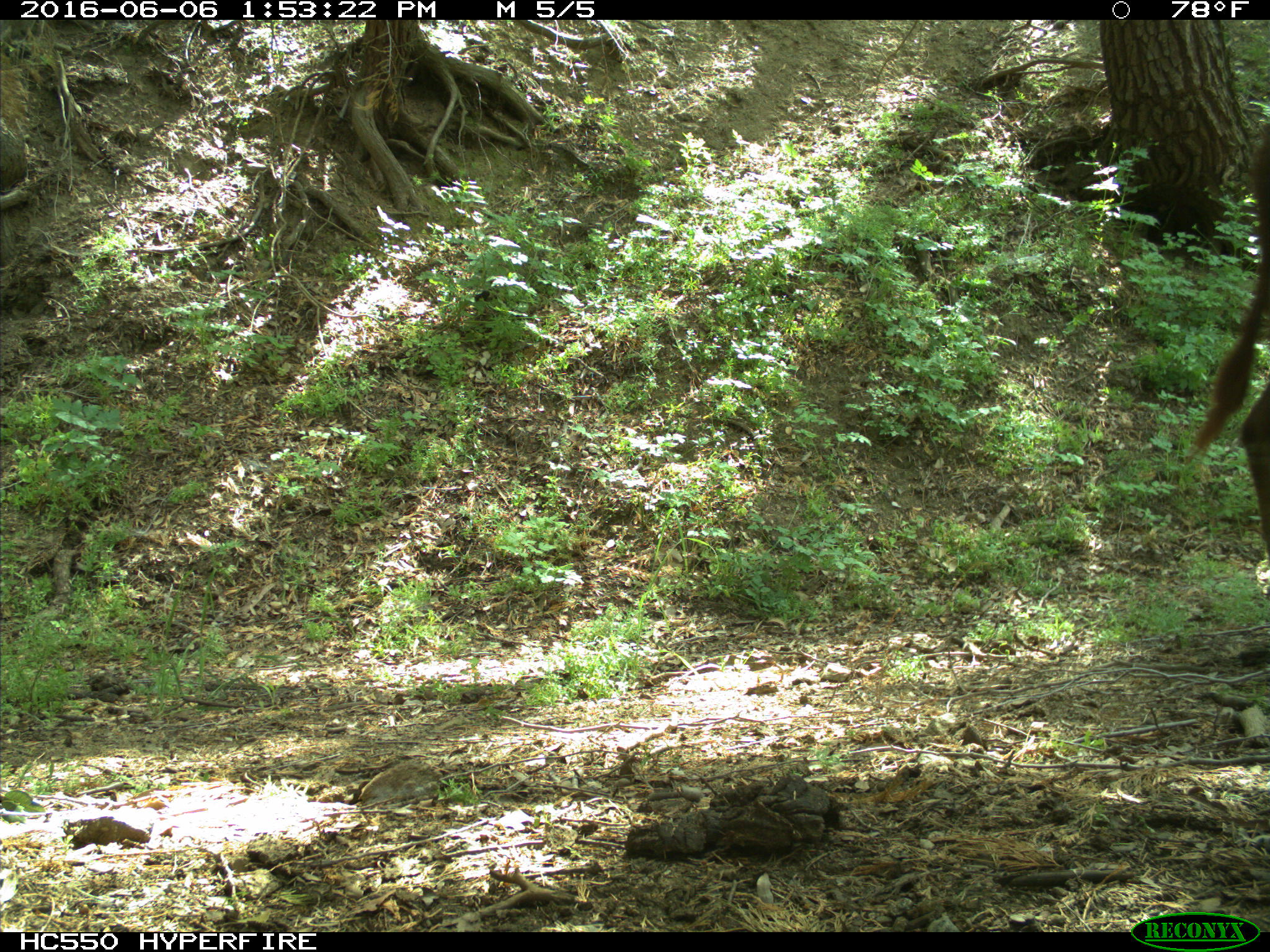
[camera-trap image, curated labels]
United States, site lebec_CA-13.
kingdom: Animalia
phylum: Chordata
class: Mammalia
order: Artiodactyla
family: Bovidae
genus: Bos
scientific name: Bos taurus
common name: domestic cow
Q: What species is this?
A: Bos taurus (domestic cow).